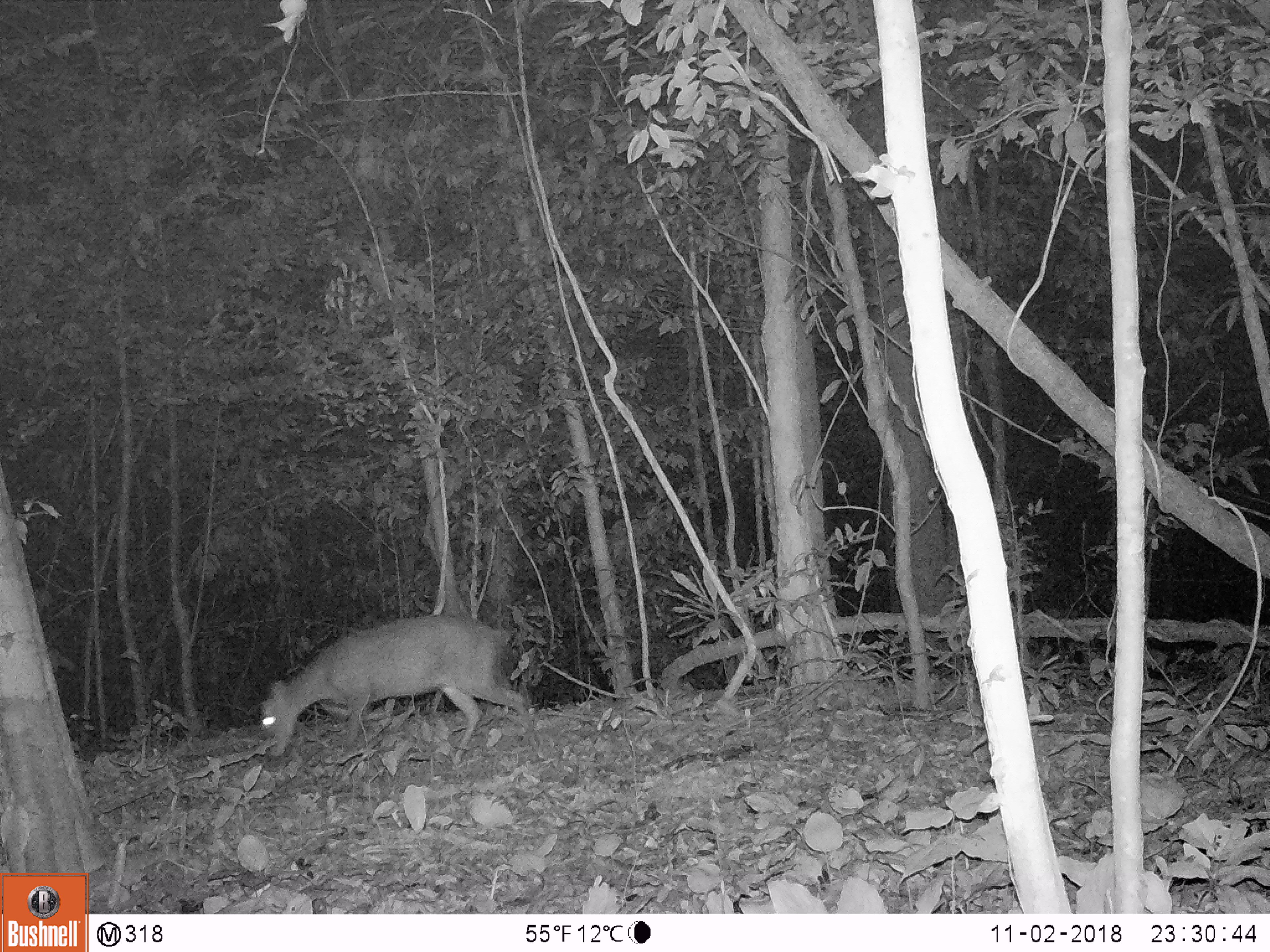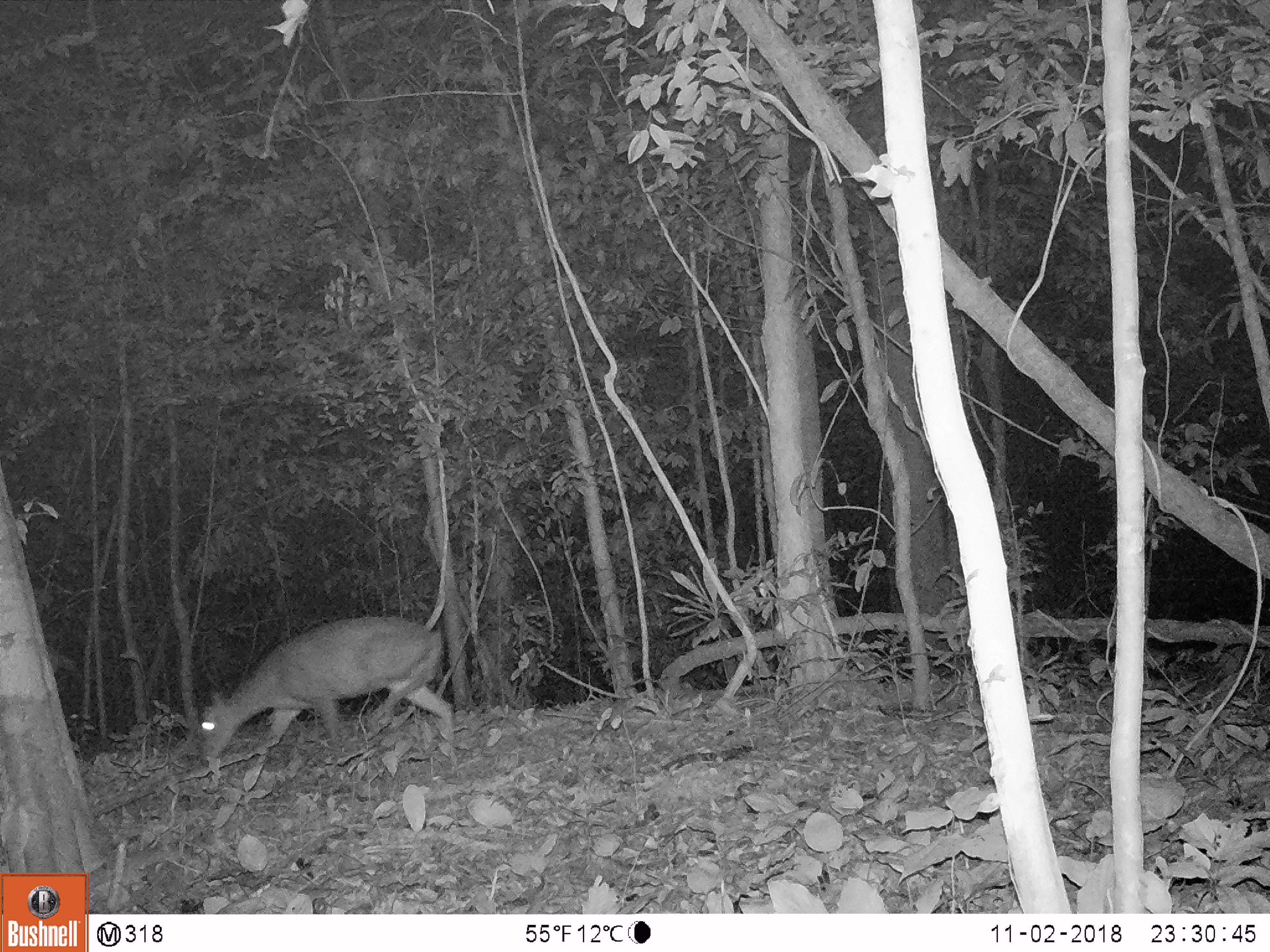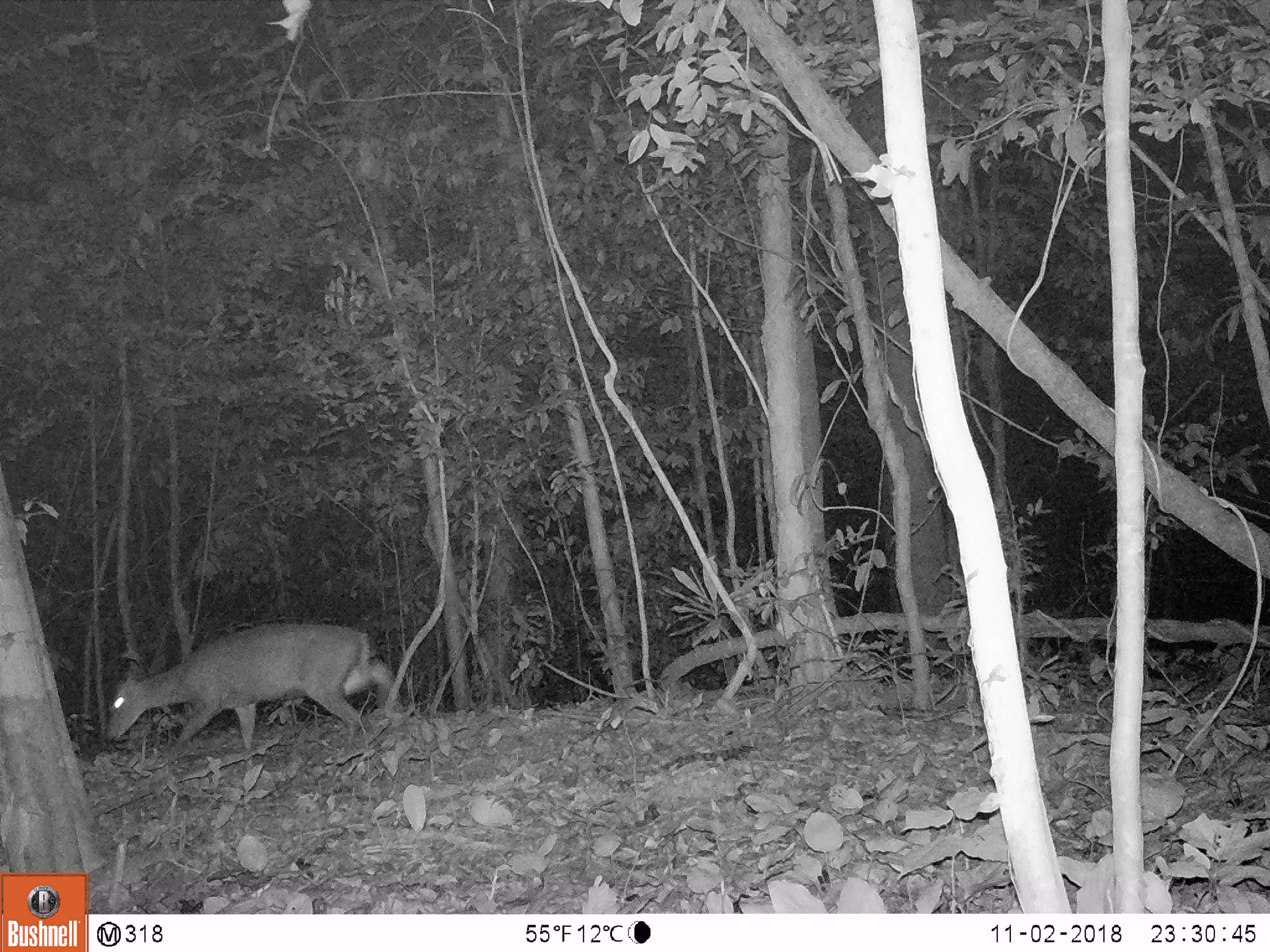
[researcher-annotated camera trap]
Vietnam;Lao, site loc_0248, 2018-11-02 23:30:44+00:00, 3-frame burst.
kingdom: Animalia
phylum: Chordata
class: Mammalia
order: Artiodactyla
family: Cervidae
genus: Muntiacus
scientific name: Muntiacus rooseveltorum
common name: roosevelt's muntjac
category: roosevelts muntjac group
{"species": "roosevelts muntjac group (roosevelt's muntjac) (Muntiacus rooseveltorum)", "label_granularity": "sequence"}